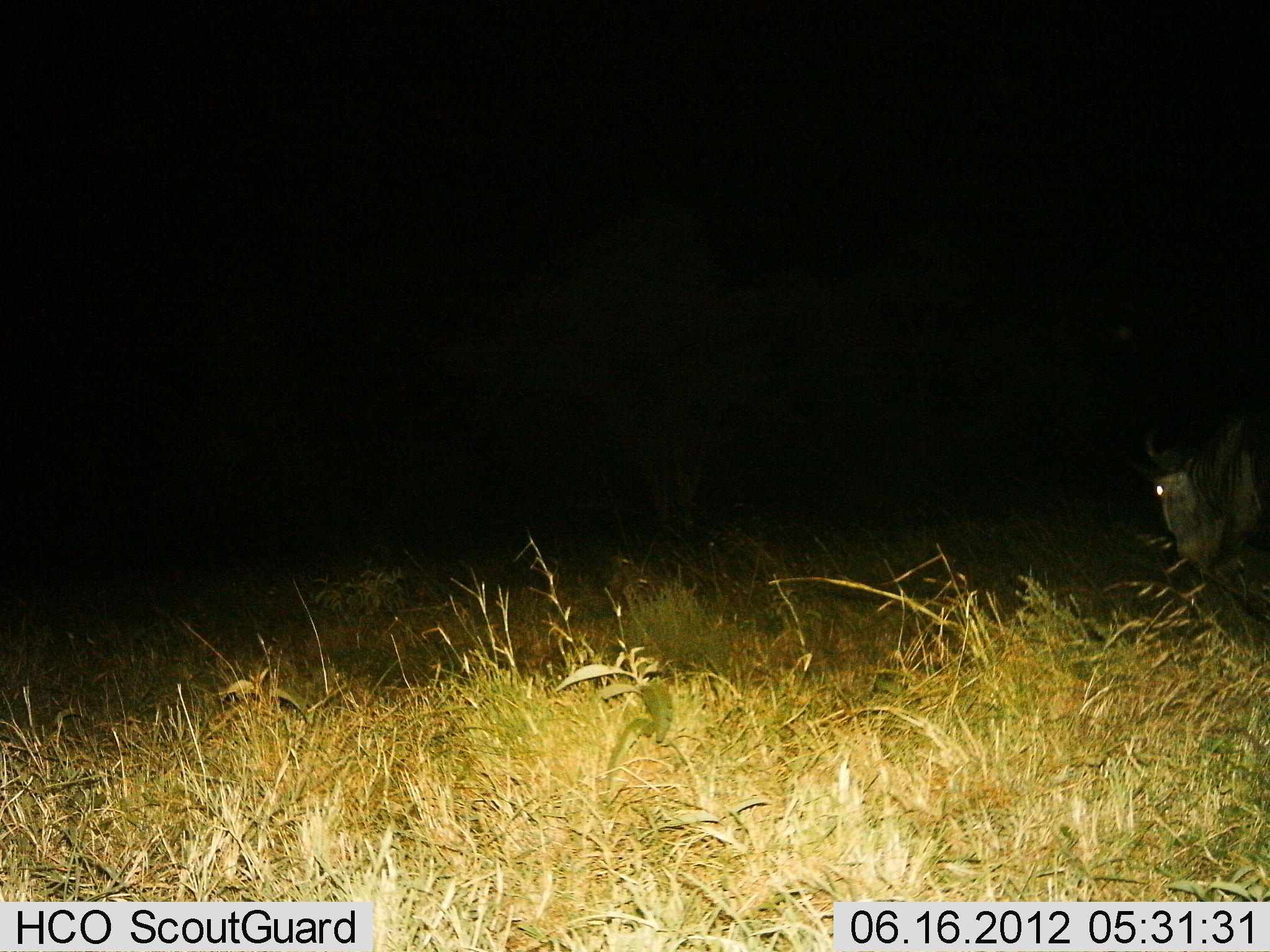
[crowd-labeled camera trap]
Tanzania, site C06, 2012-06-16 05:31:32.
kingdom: Animalia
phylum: Chordata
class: Mammalia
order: Artiodactyla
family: Bovidae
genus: Connochaetes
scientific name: Connochaetes taurinus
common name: blue wildebeest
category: wildebeest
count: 1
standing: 30%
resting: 0%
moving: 30%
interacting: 0%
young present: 0%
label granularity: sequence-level